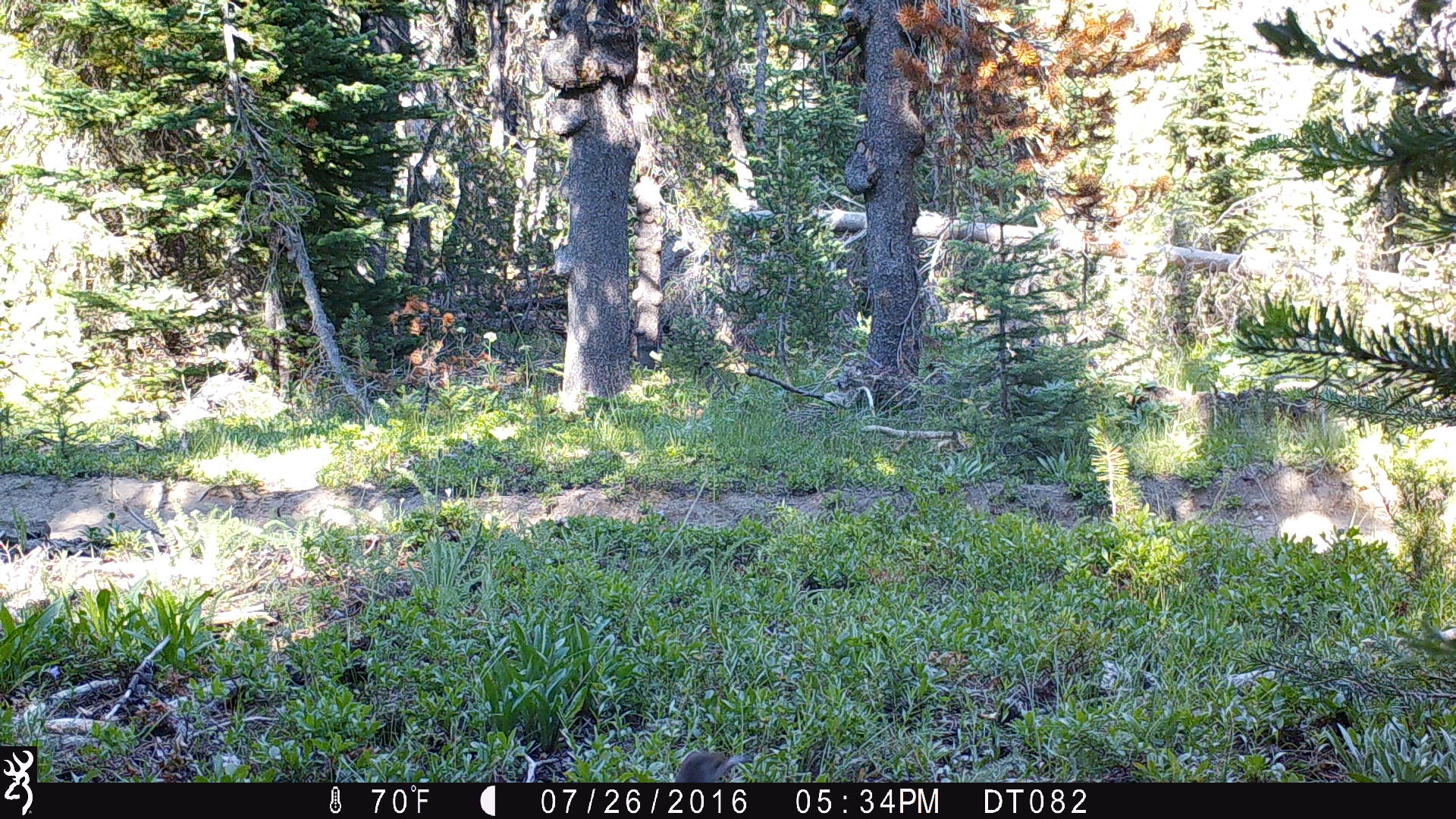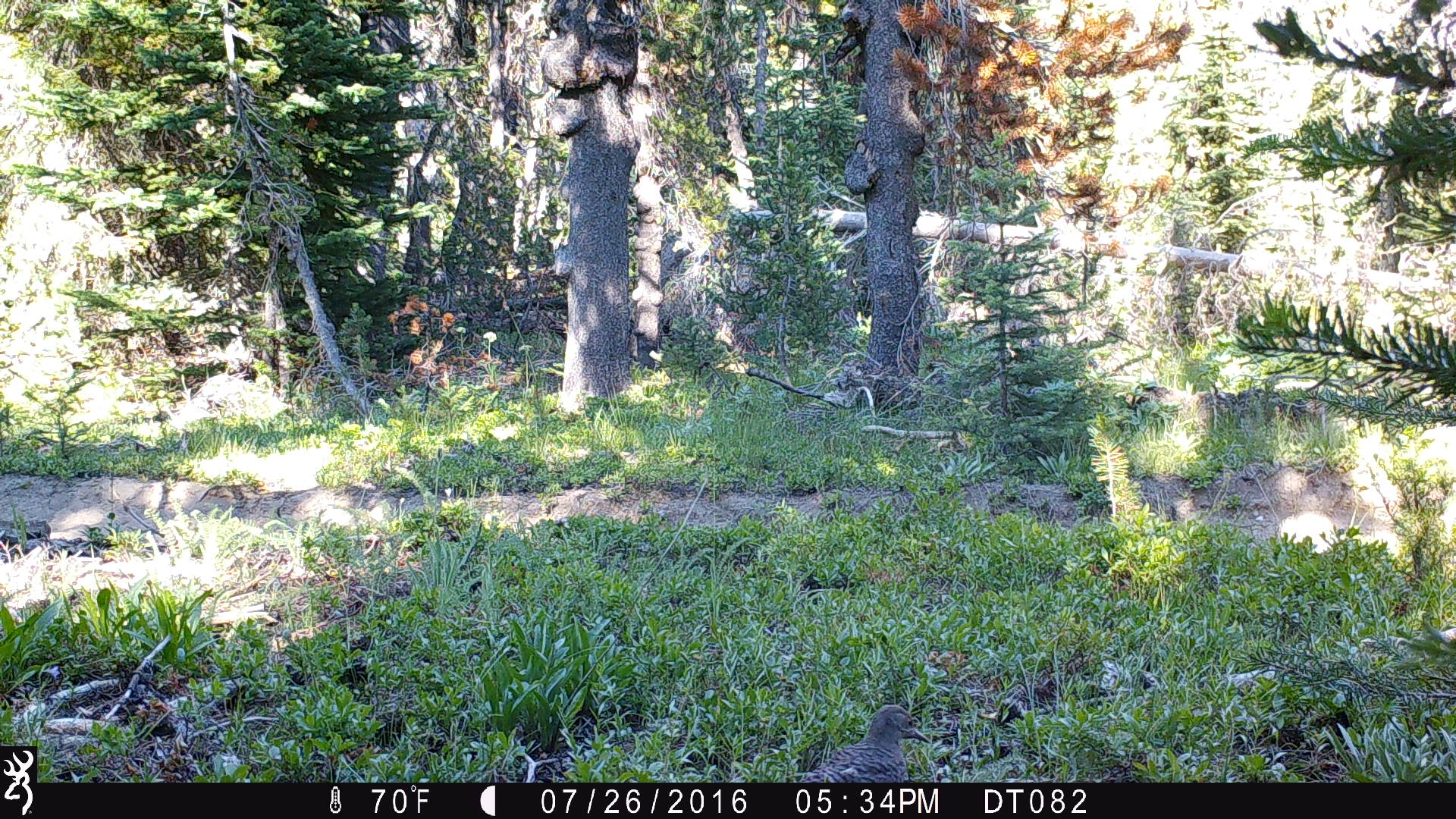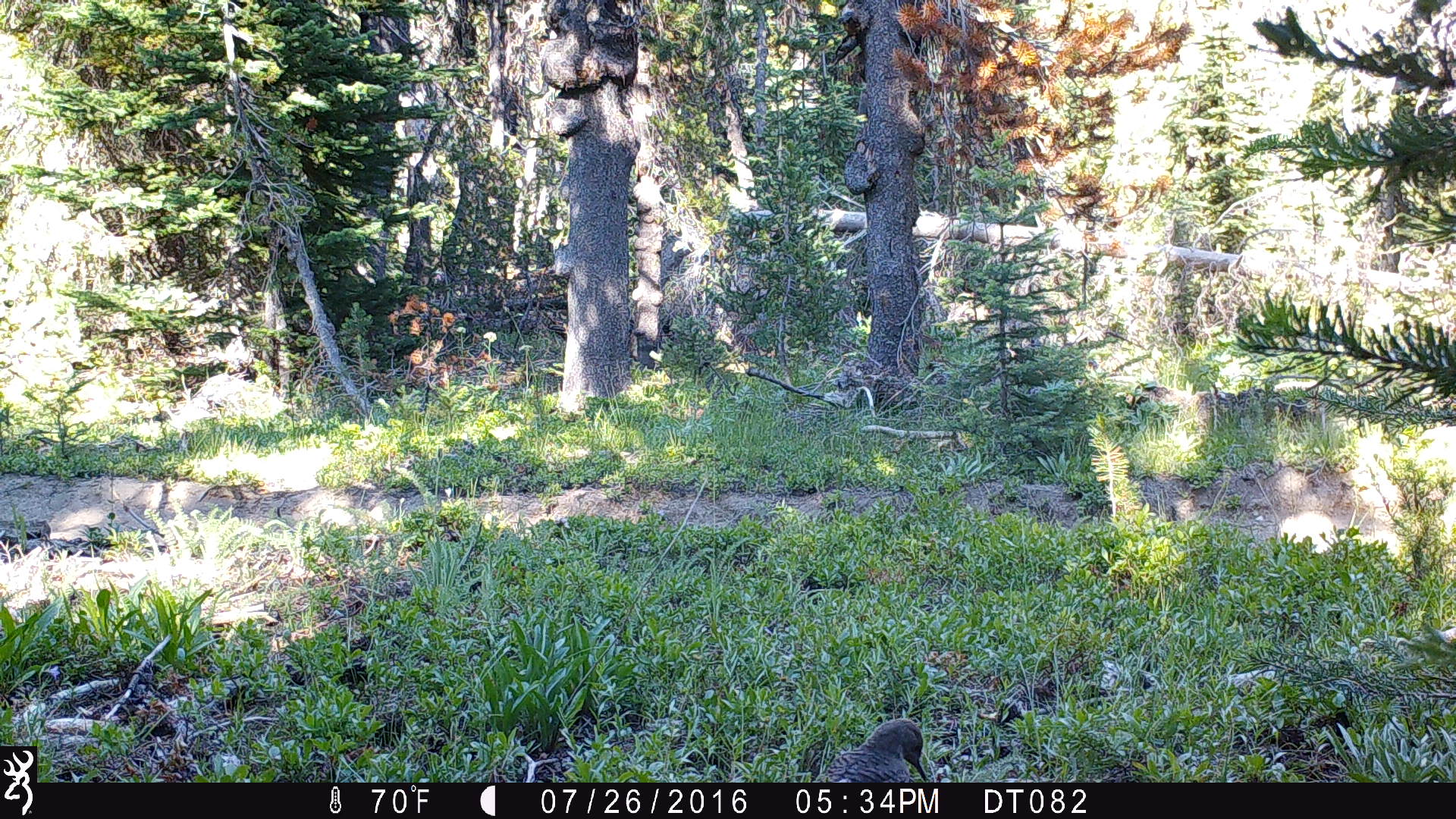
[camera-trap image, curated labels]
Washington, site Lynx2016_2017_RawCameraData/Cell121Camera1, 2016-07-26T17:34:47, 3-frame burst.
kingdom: Animalia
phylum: Chordata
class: Aves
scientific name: Aves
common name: birds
Aves (birds). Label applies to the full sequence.